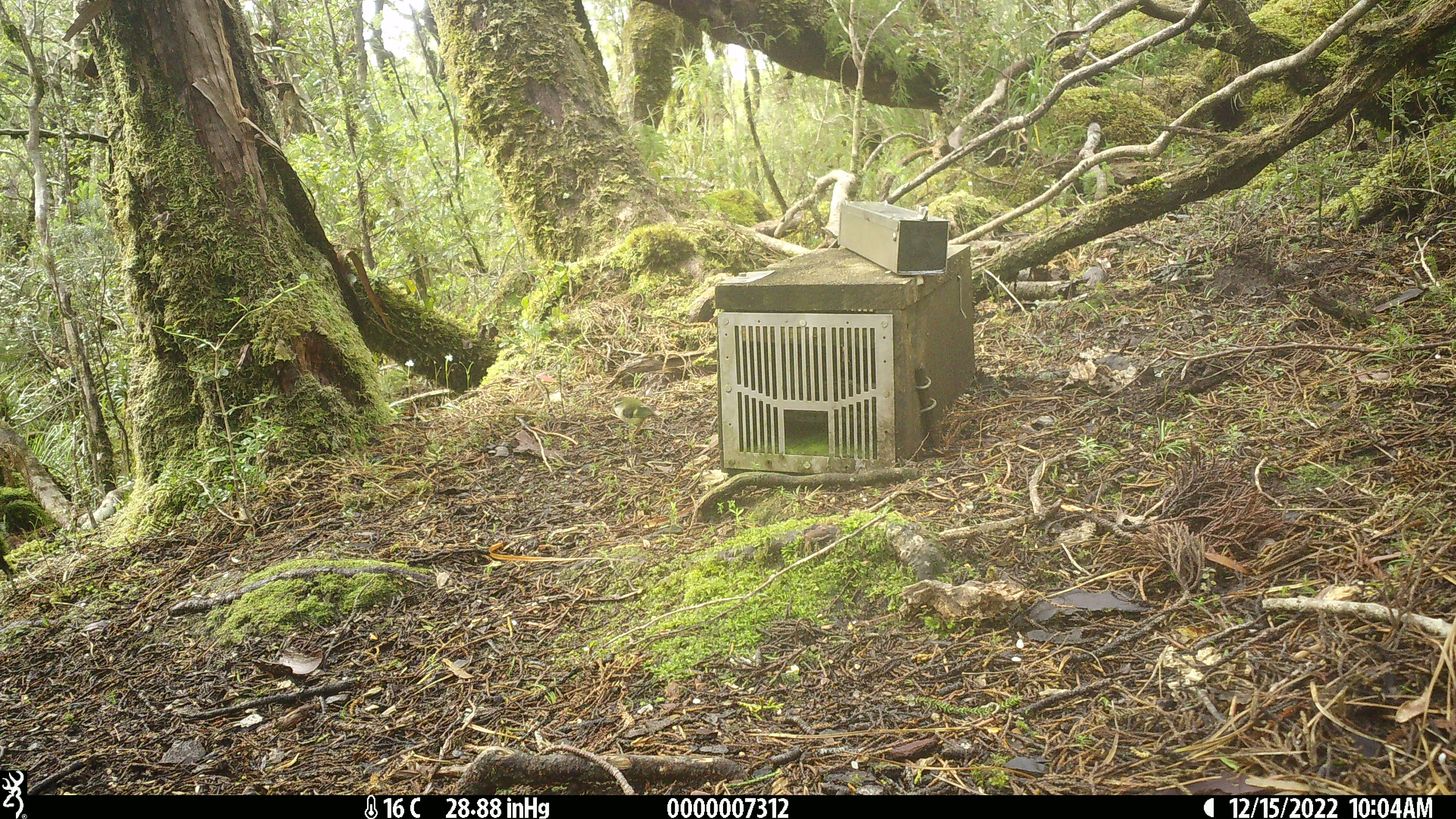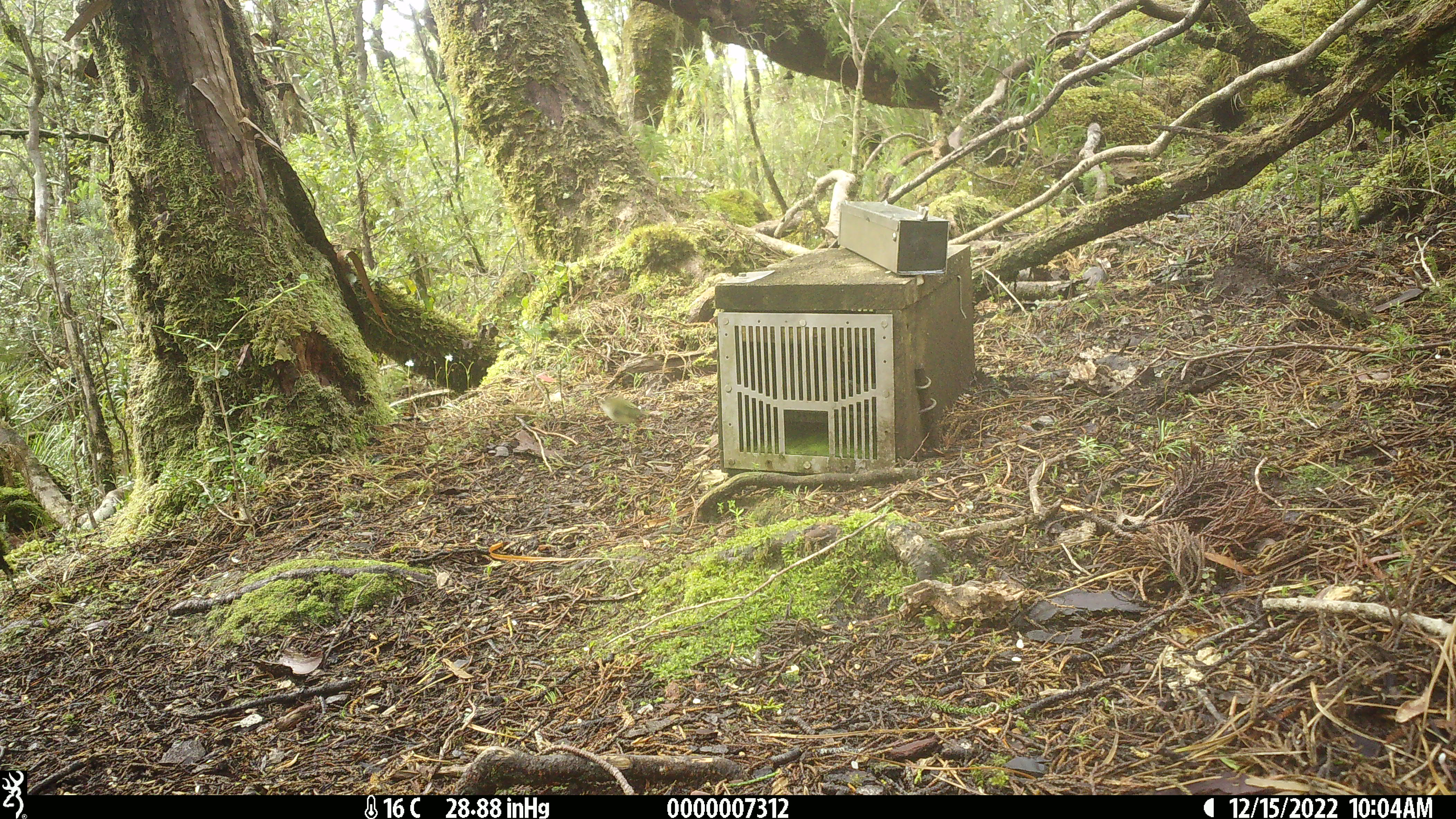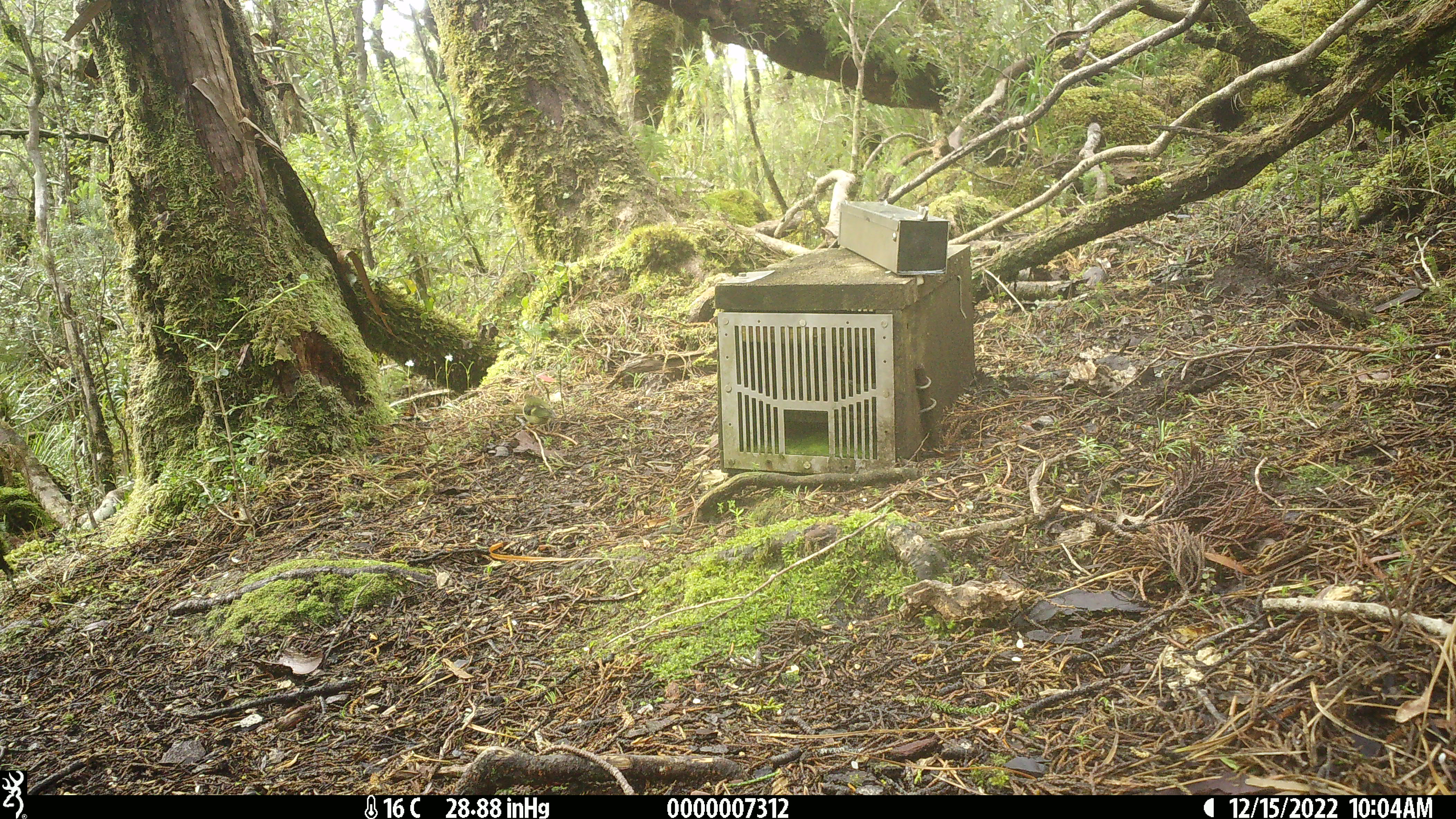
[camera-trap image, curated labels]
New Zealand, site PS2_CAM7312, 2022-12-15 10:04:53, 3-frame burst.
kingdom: Animalia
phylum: Chordata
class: Aves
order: Passeriformes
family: Acanthisittidae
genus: Acanthisitta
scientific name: Acanthisitta chloris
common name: rifleman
Rifleman (Acanthisitta chloris).